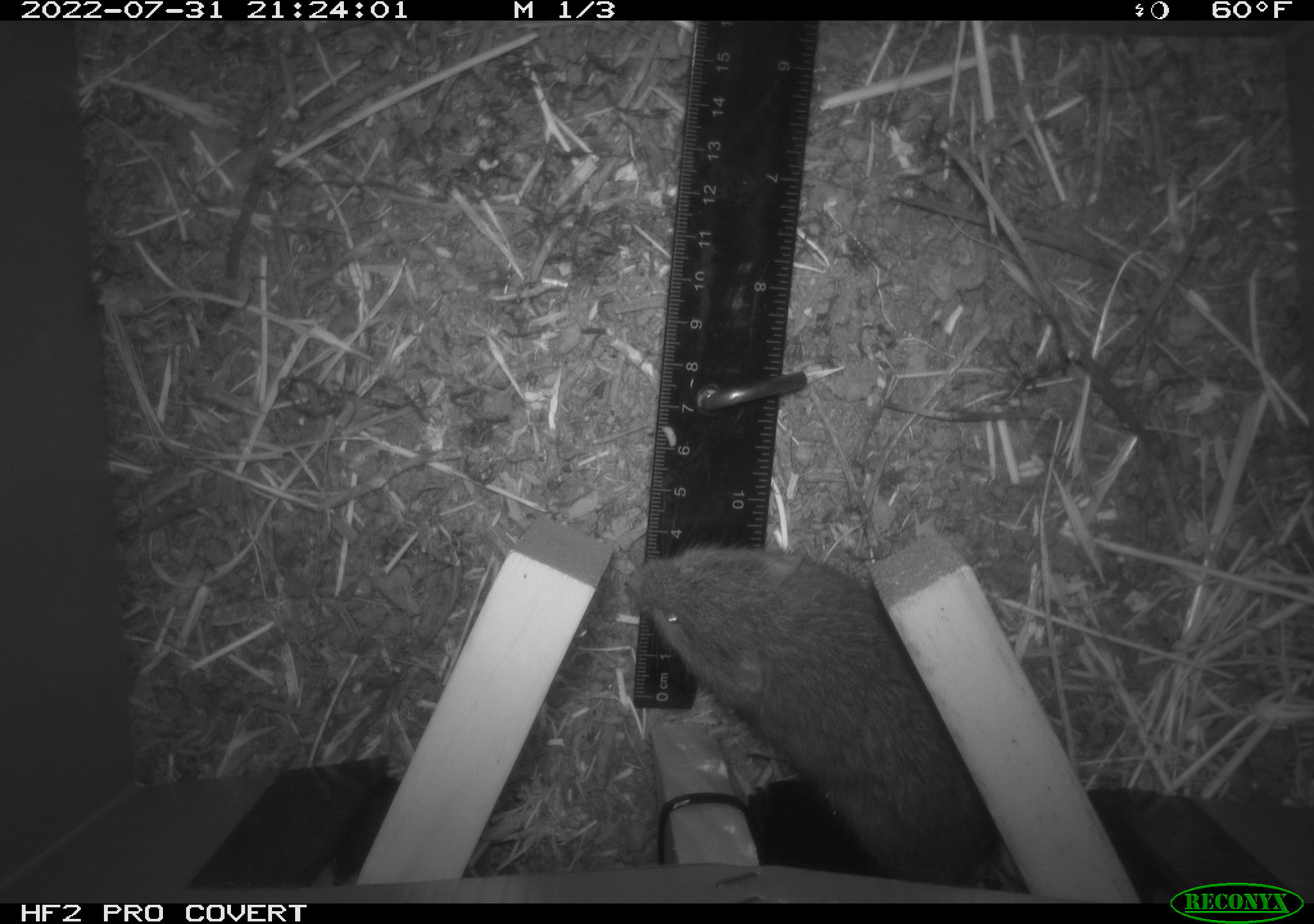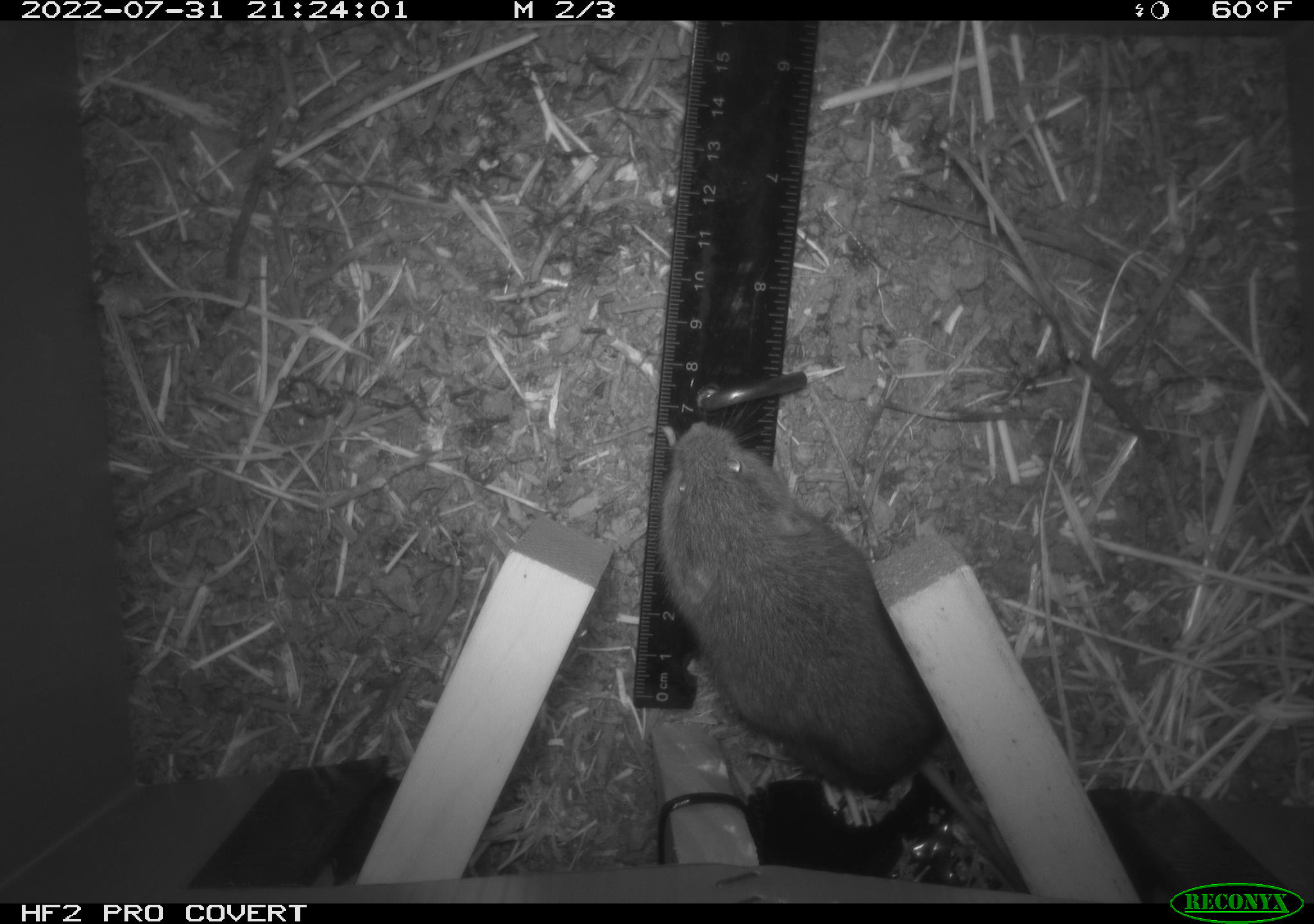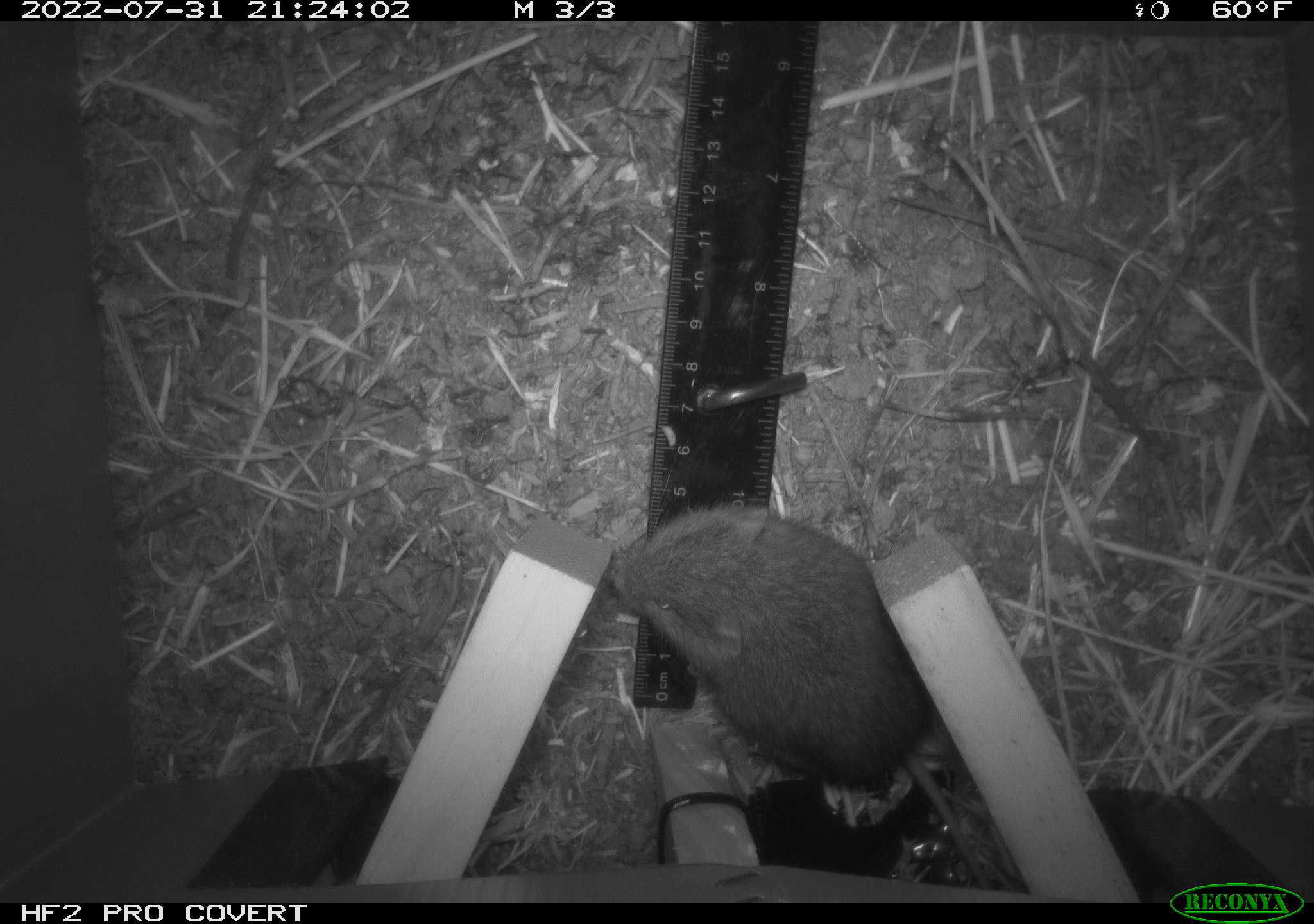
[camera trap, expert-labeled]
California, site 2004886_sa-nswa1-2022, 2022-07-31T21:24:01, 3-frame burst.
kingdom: Animalia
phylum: Chordata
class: Mammalia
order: Rodentia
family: Cricetidae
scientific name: Cricetidae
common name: hamsters, voles, lemmings, and allies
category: cricetidae family